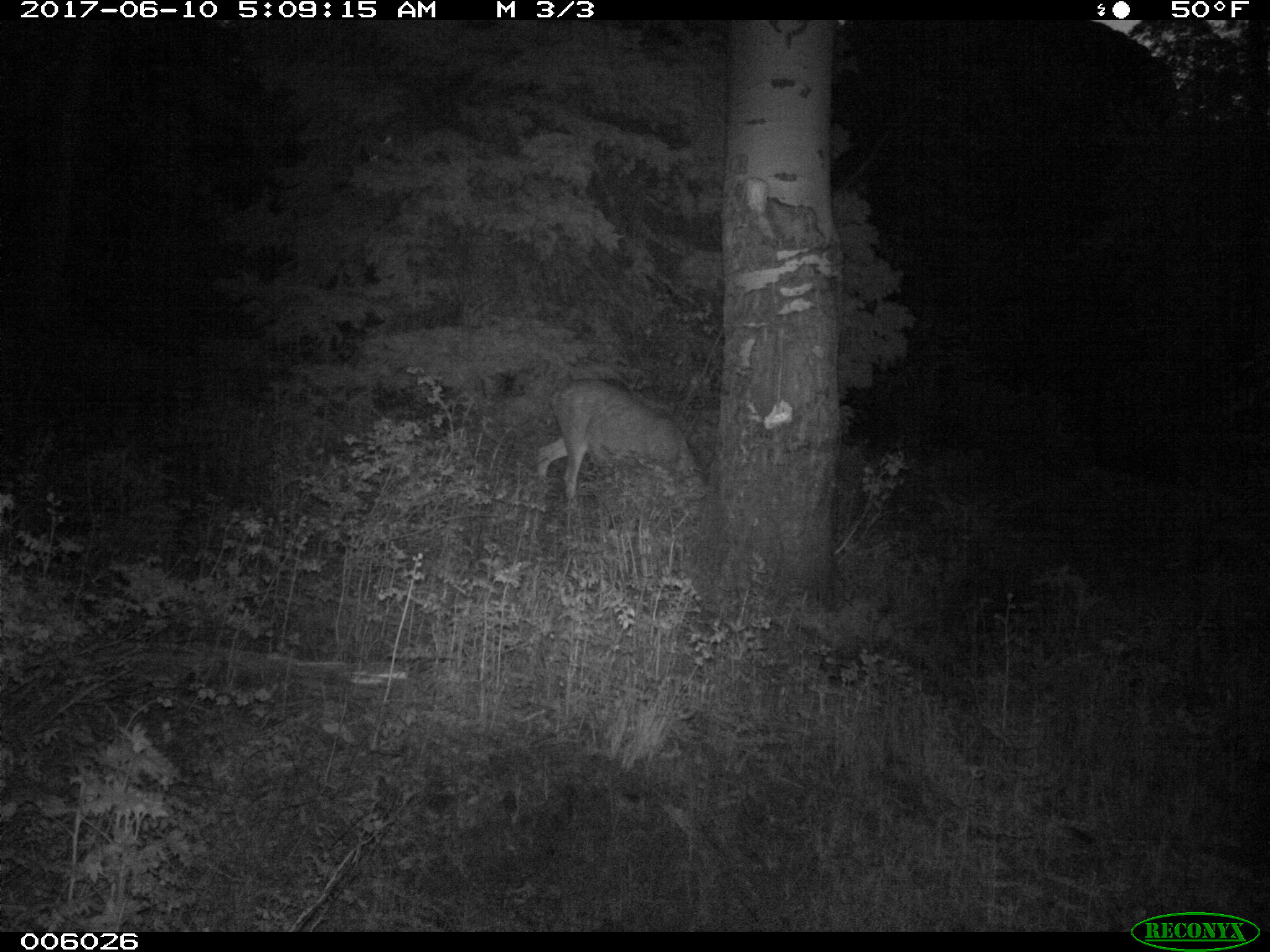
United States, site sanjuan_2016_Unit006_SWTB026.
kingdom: Animalia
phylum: Chordata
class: Mammalia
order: Artiodactyla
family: Cervidae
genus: Odocoileus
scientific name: Odocoileus hemionus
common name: mule deer